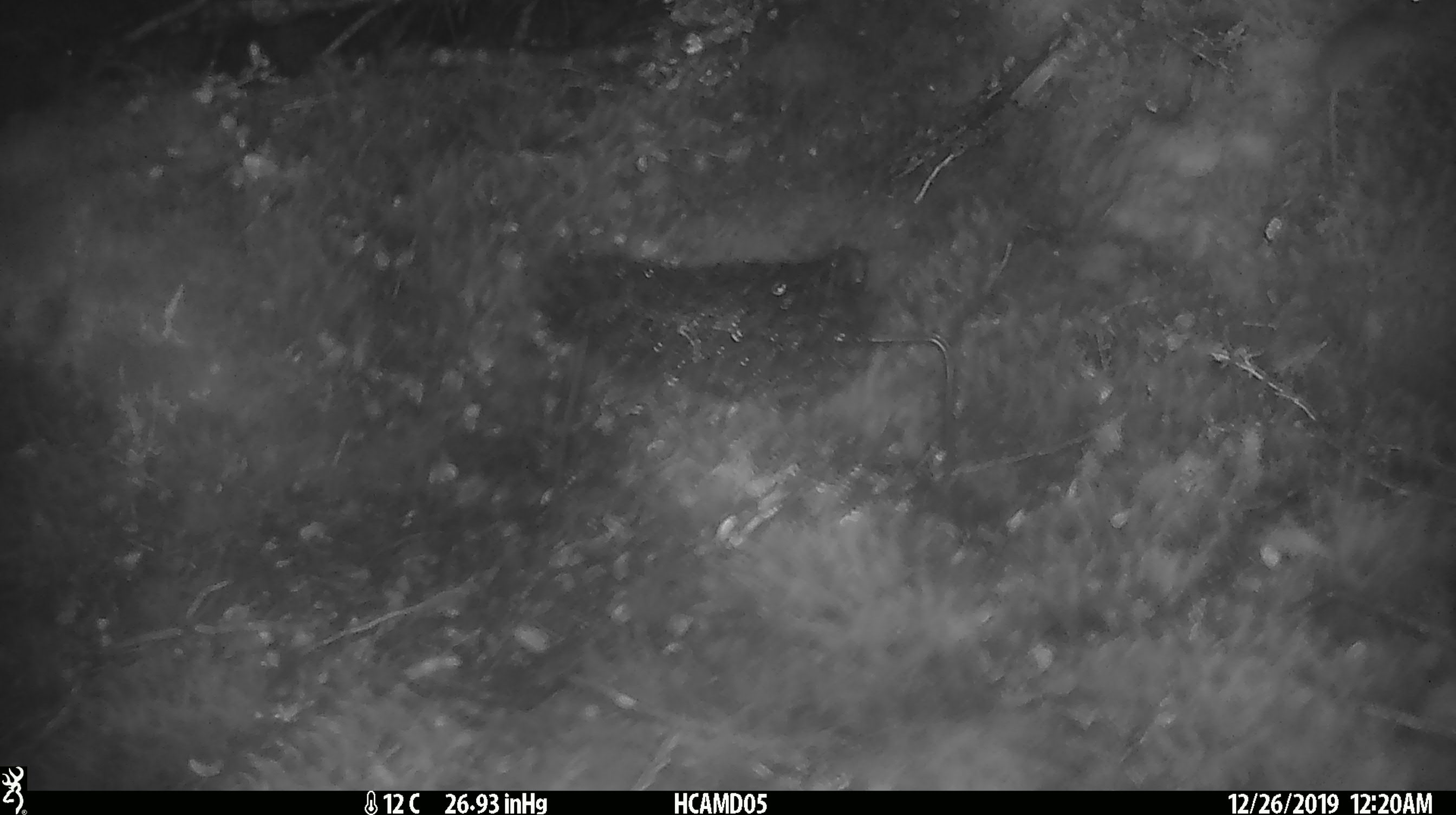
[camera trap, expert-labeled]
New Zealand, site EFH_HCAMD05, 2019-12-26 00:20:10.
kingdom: Animalia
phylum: Chordata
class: Mammalia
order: Rodentia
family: Muridae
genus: Mus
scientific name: Mus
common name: mouse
Mouse (Mus).